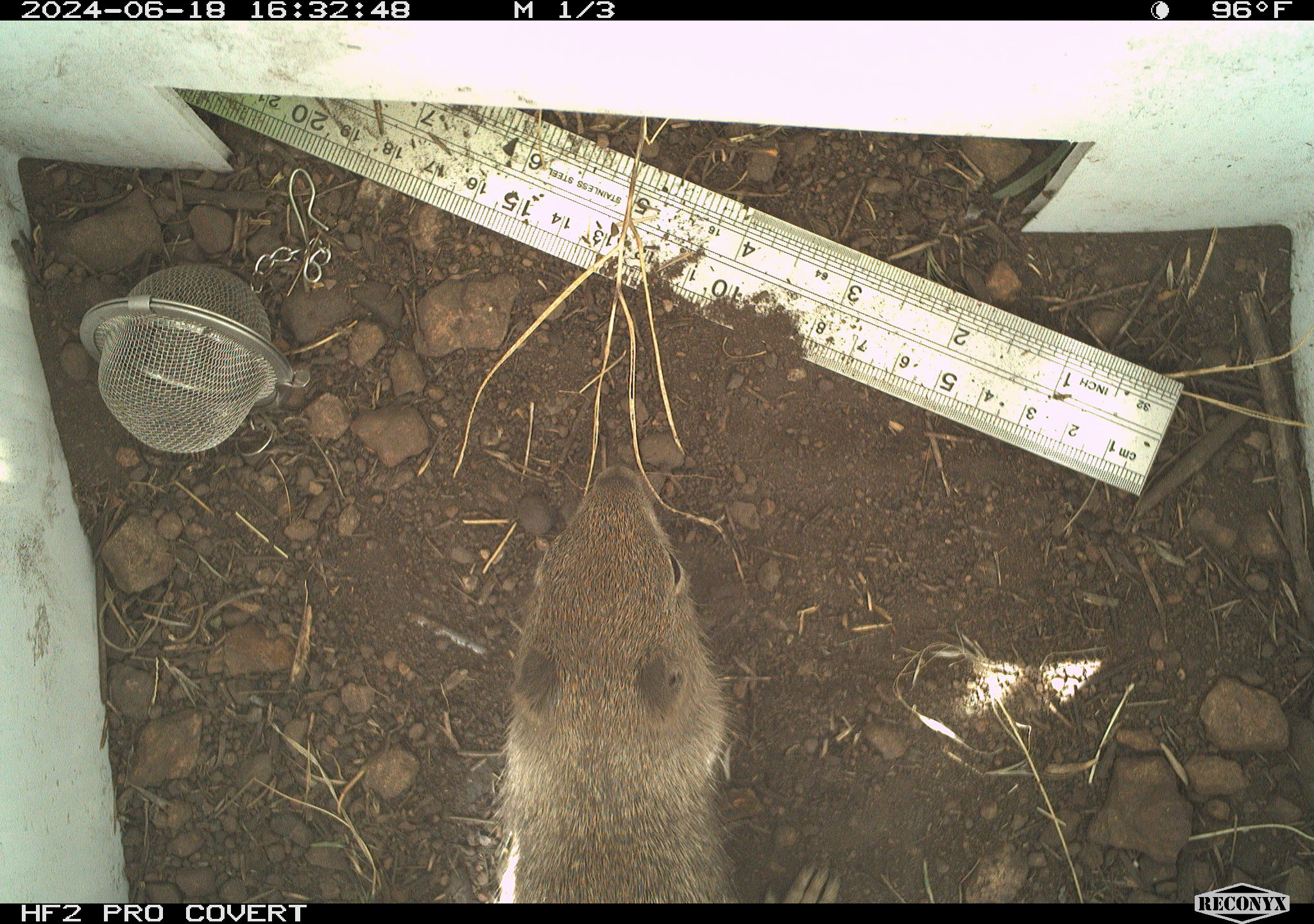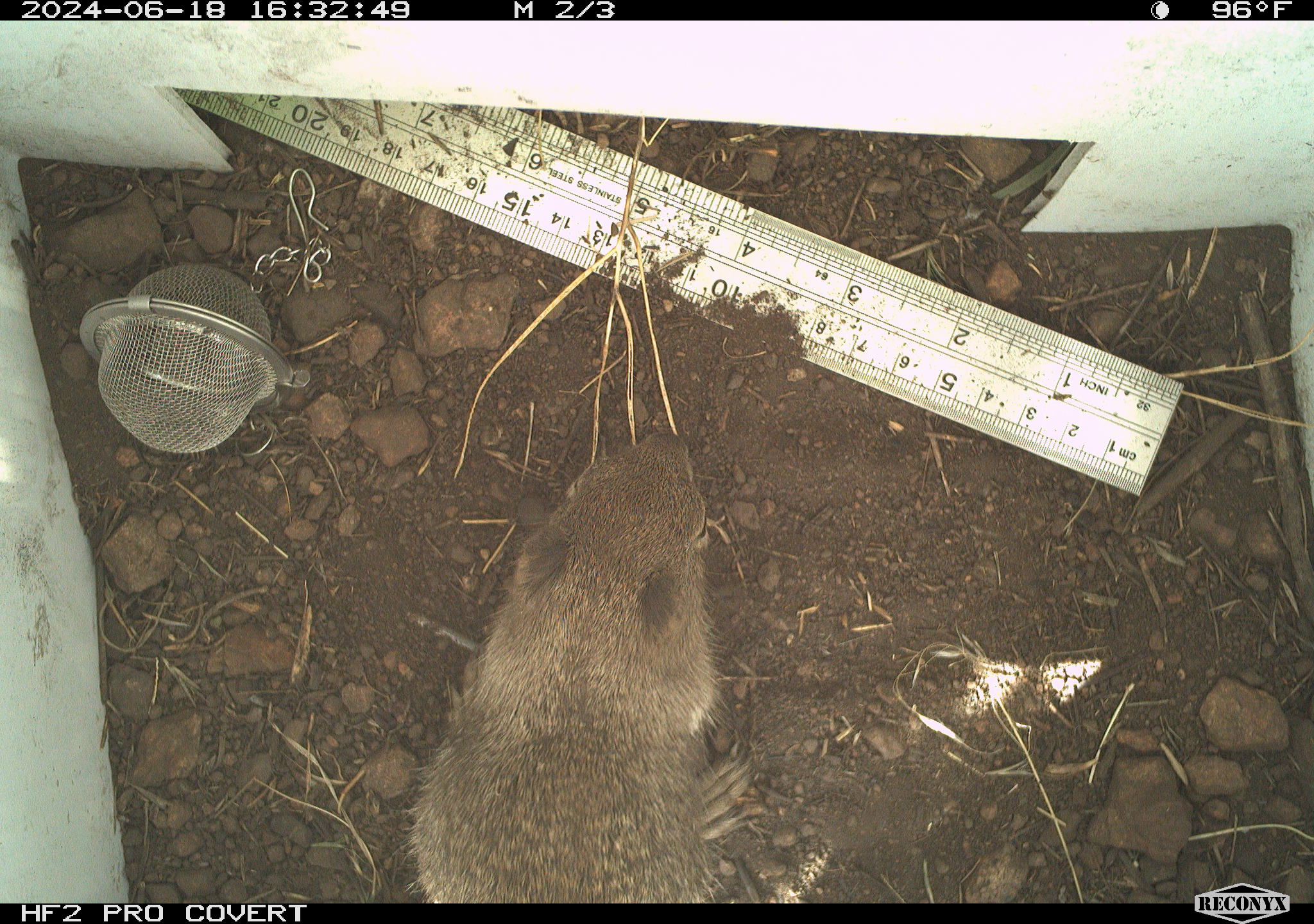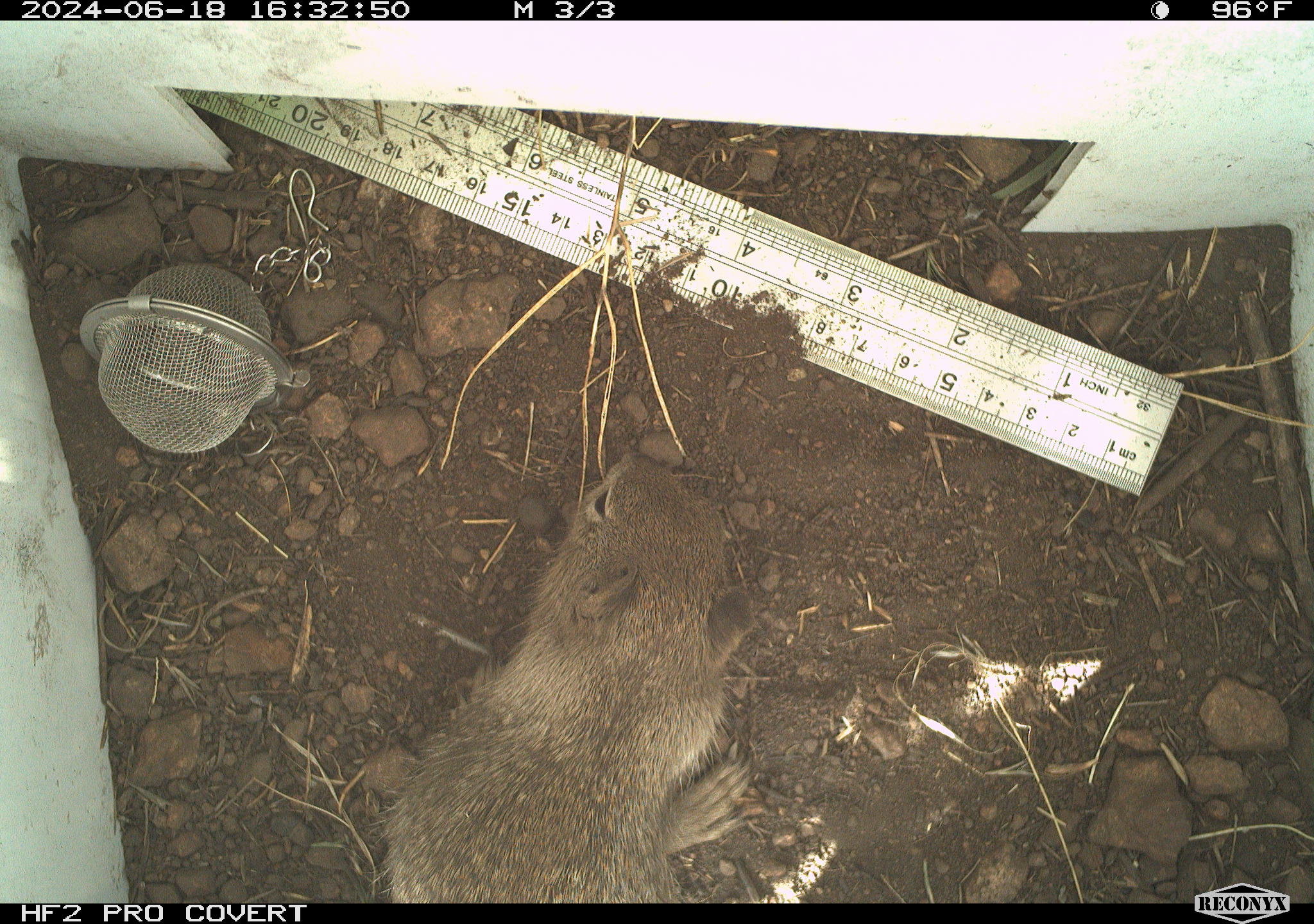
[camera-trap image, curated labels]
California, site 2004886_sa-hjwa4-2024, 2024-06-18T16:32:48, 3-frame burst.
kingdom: Animalia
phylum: Chordata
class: Mammalia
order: Rodentia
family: Sciuridae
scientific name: Sciuridae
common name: squirrels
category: sciuridae family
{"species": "sciuridae family (squirrels) (Sciuridae)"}